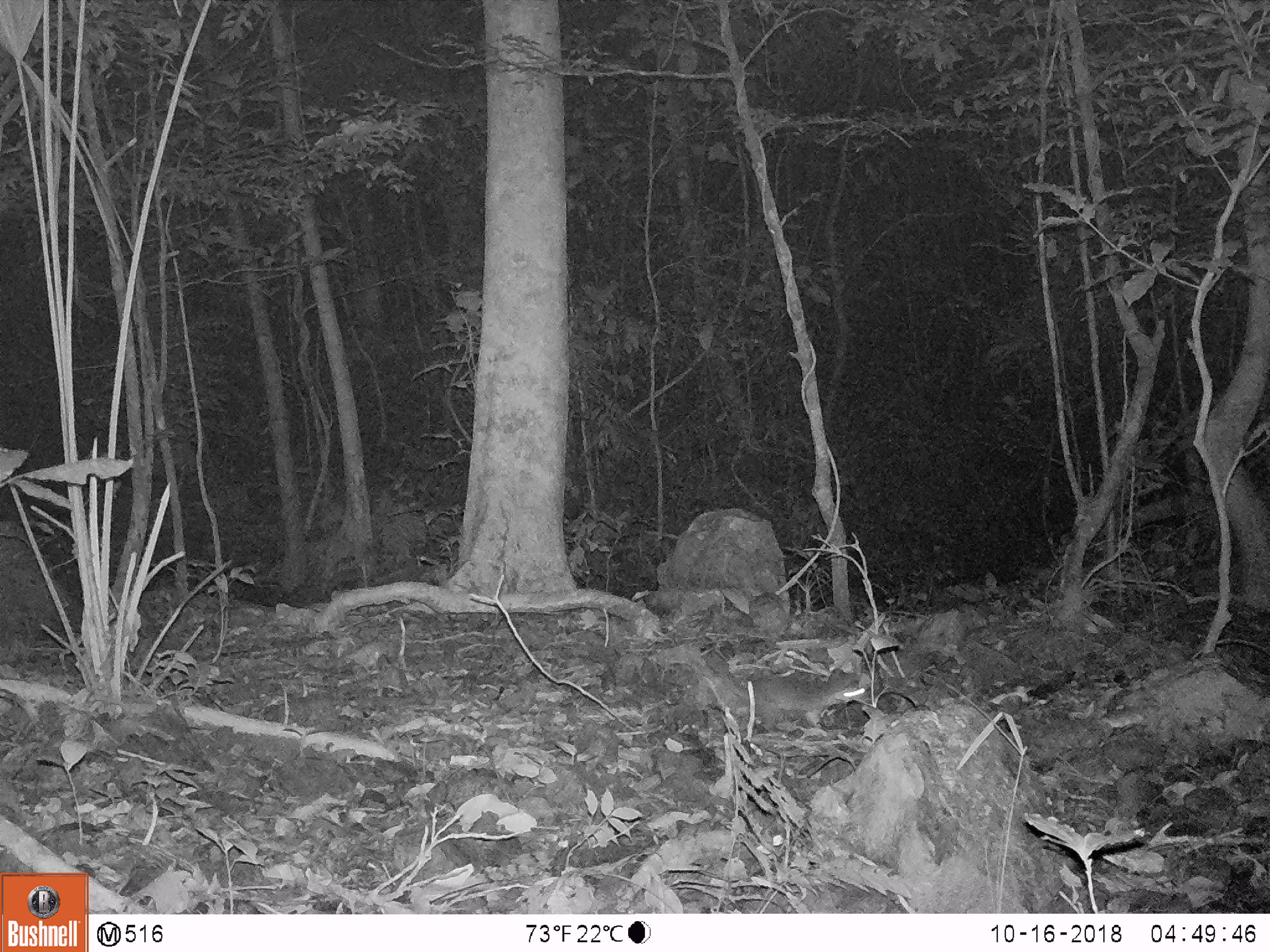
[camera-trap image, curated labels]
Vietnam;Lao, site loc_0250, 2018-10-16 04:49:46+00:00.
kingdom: Animalia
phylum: Chordata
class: Mammalia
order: Carnivora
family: Mustelidae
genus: Melogale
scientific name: Melogale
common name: ferret badger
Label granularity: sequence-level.